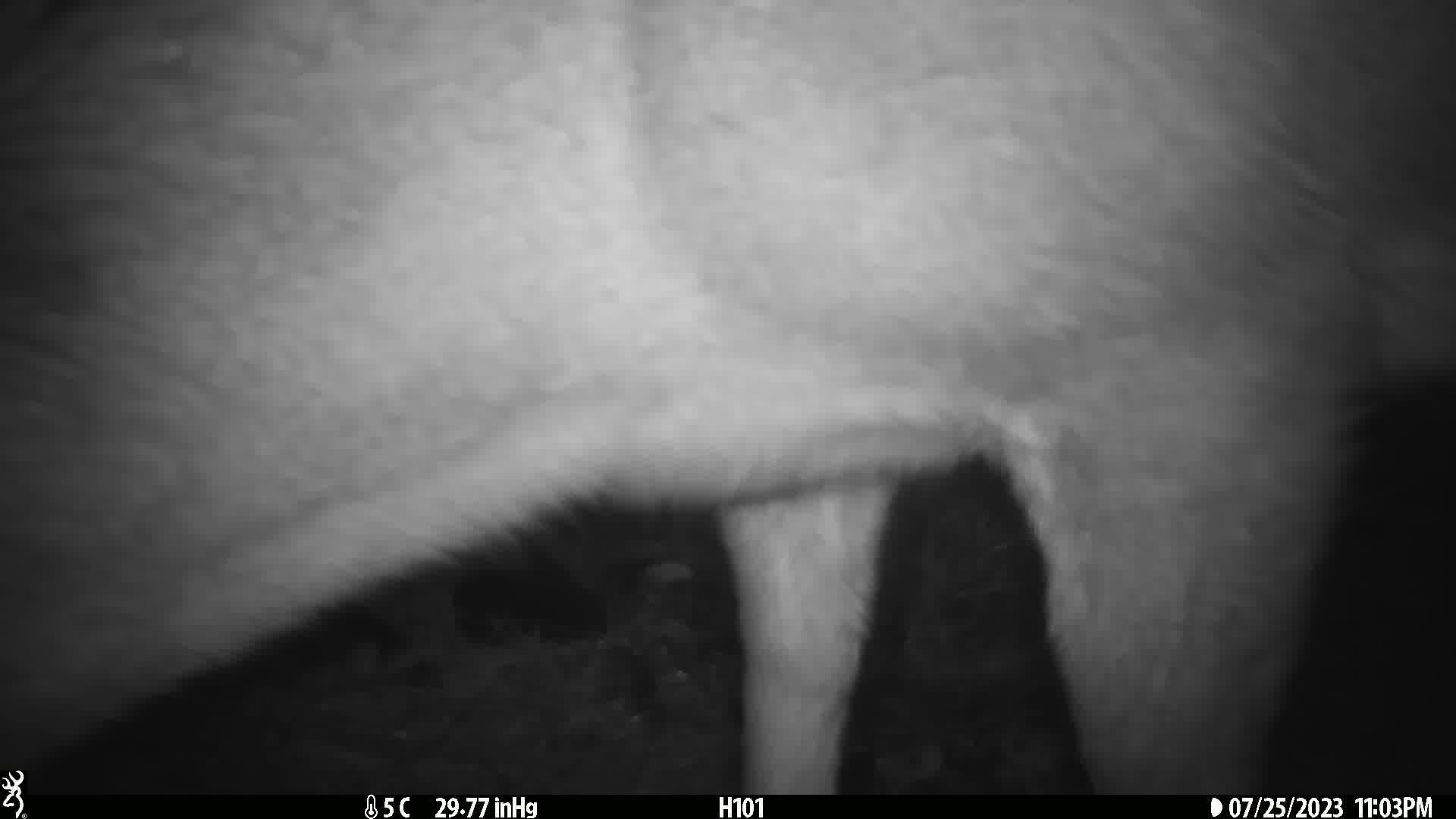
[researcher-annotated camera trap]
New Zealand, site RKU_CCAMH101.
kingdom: Animalia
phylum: Chordata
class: Mammalia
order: Artiodactyla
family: Cervidae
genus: Odocoileus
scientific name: Odocoileus virginianus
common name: white-tailed deer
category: white tailed deer